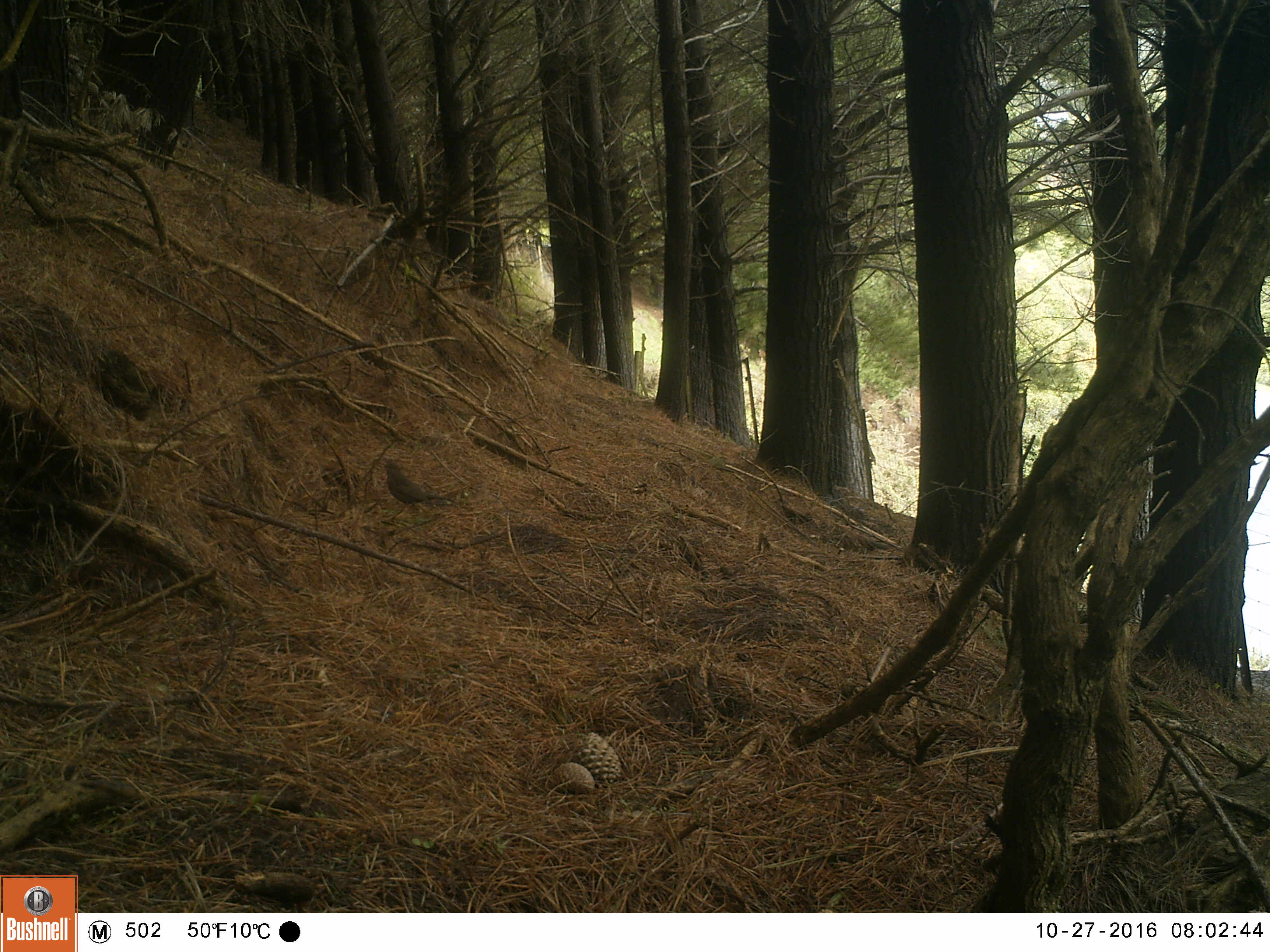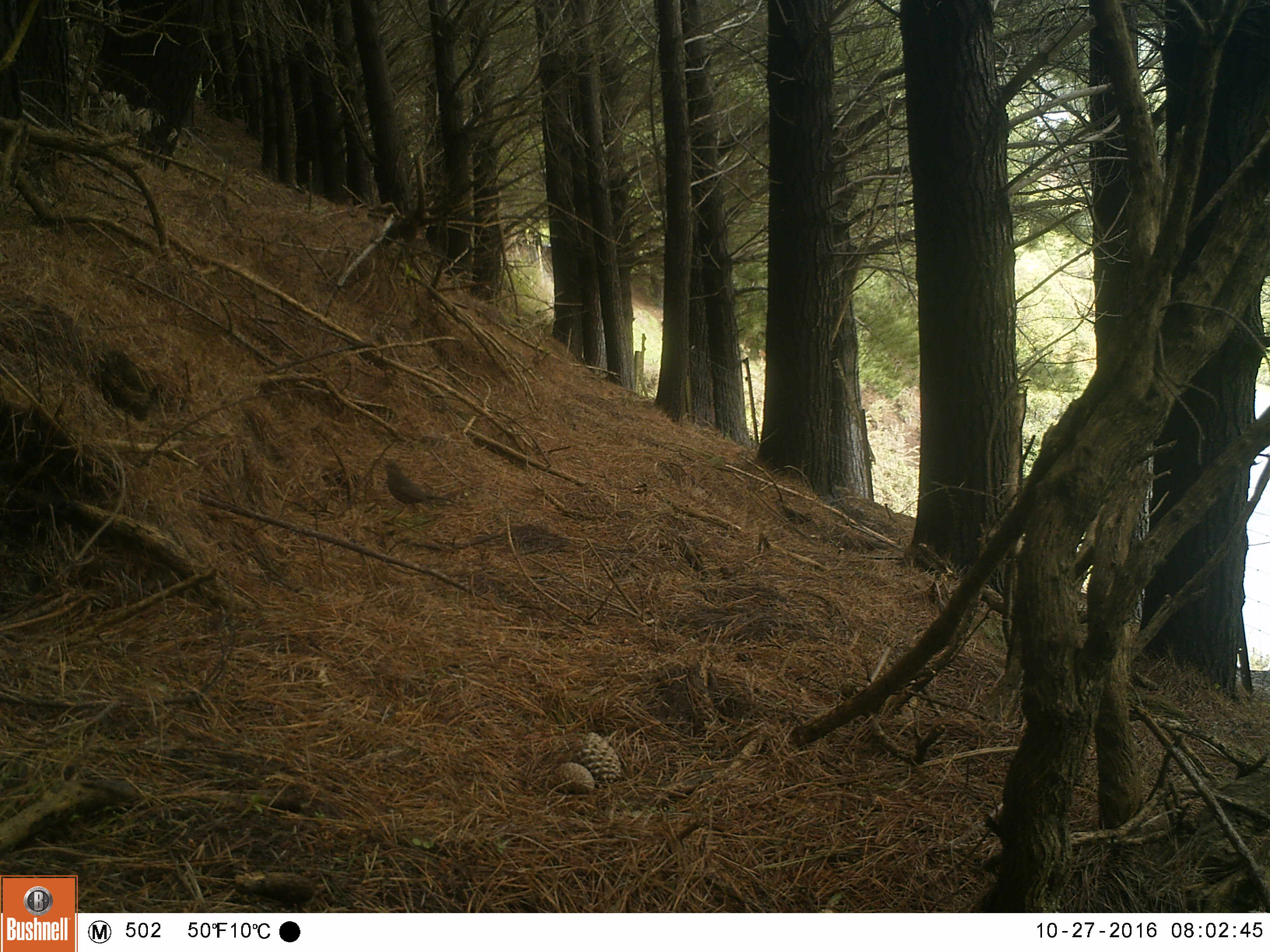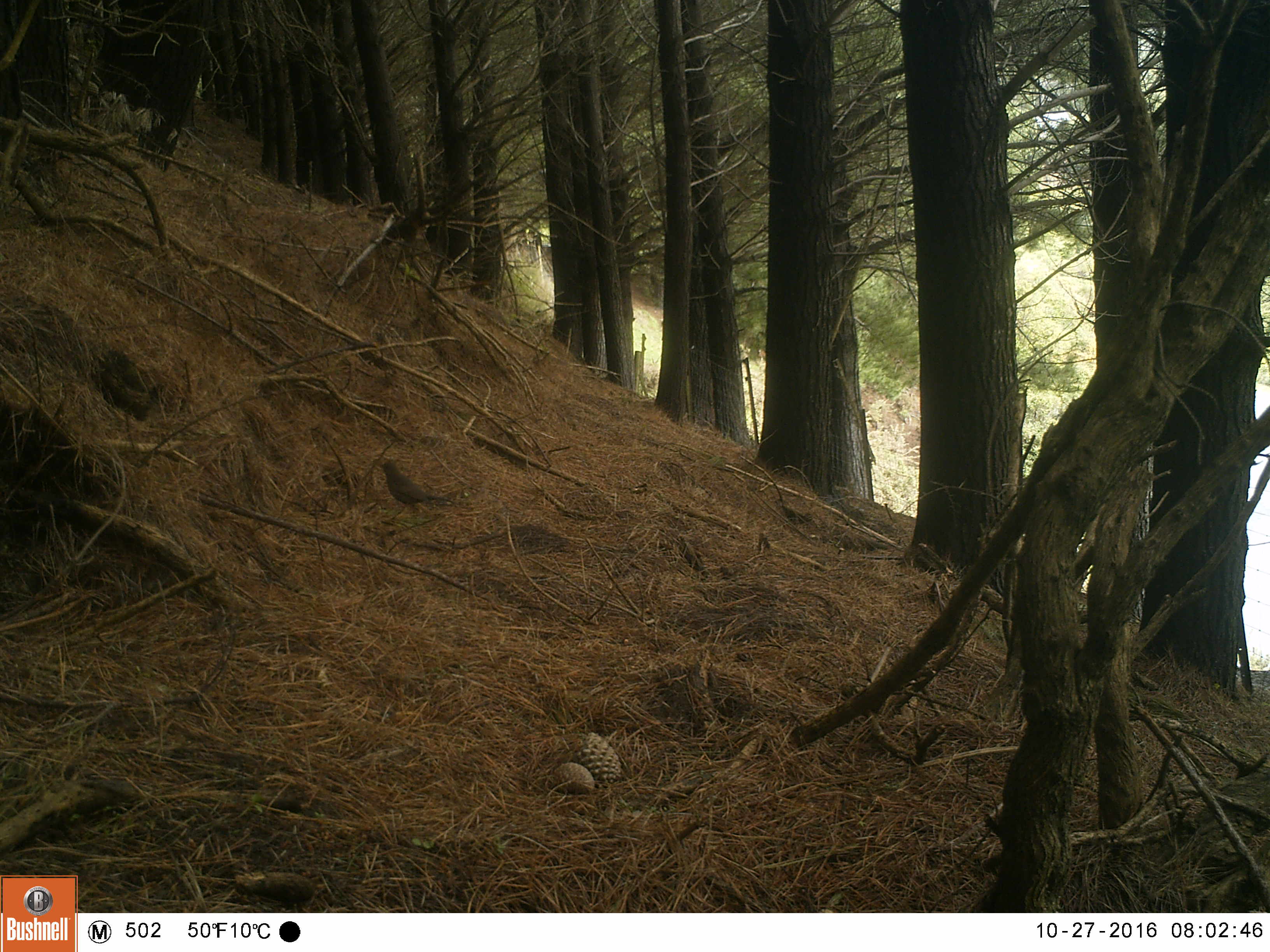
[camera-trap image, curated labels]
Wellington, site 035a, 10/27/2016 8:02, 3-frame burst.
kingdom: Animalia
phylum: Chordata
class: Aves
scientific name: Aves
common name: bird